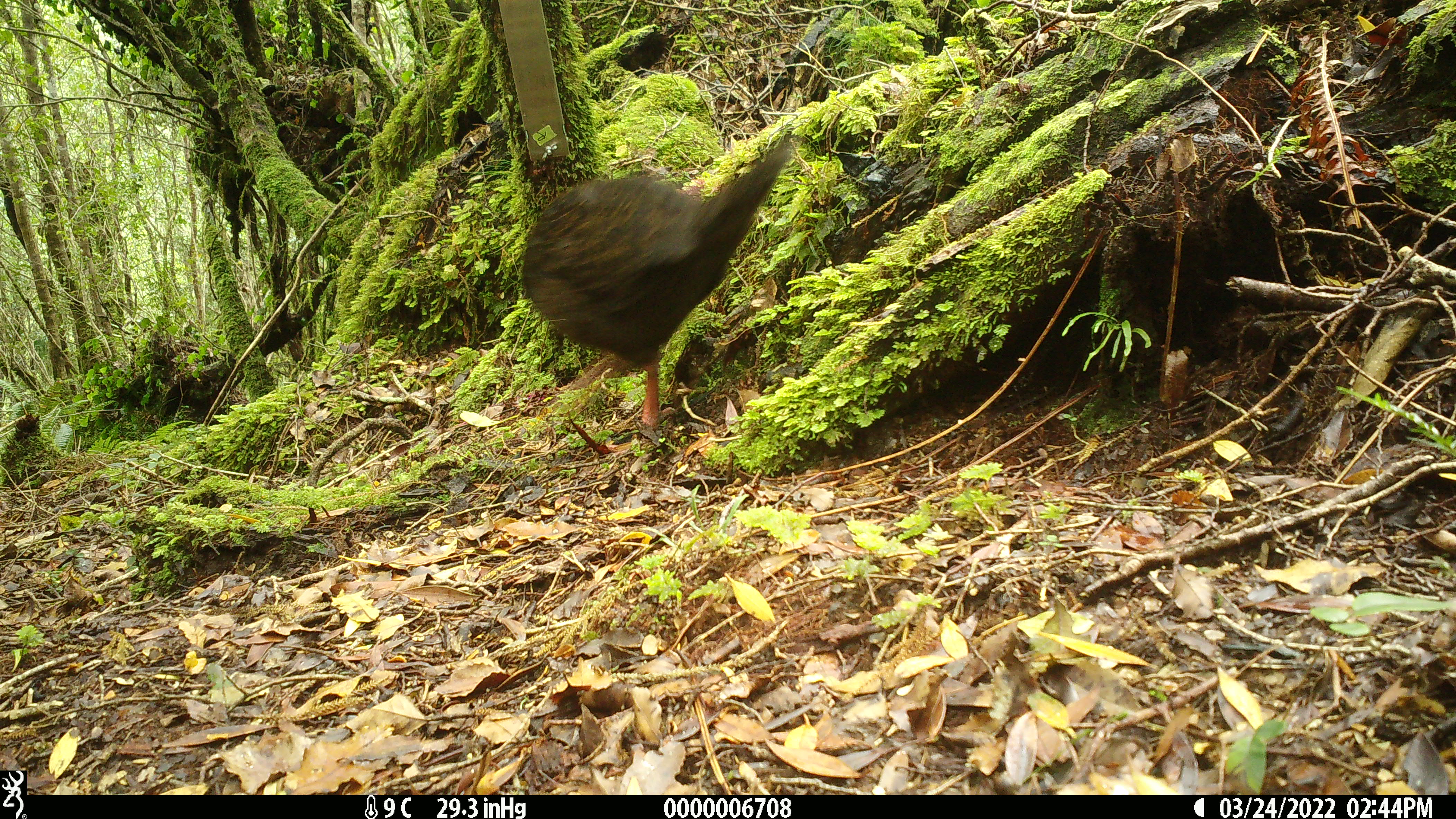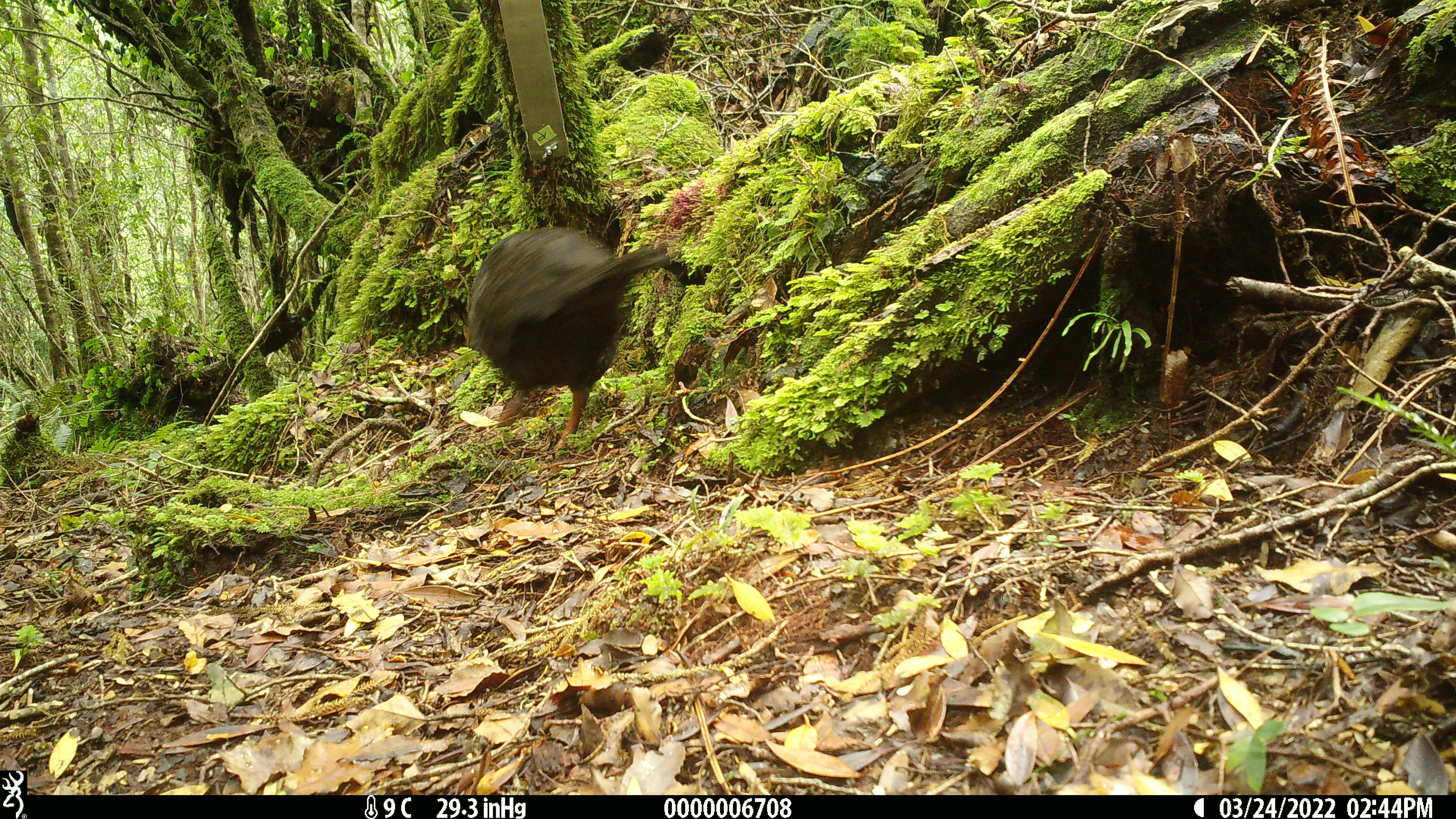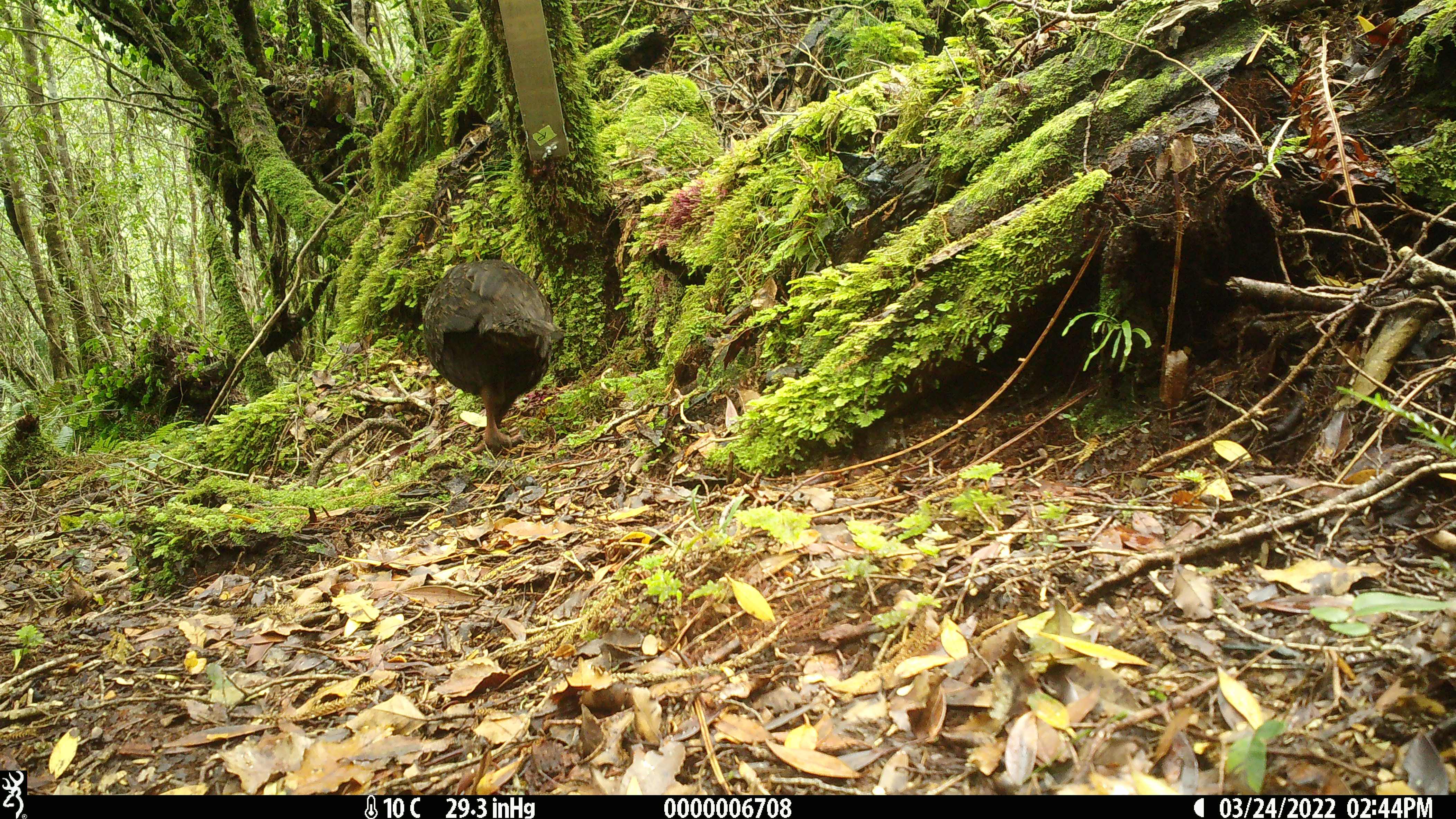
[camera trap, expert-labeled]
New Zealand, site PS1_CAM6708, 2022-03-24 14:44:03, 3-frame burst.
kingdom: Animalia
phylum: Chordata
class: Aves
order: Gruiformes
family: Rallidae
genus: Gallirallus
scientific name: Gallirallus australis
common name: weka